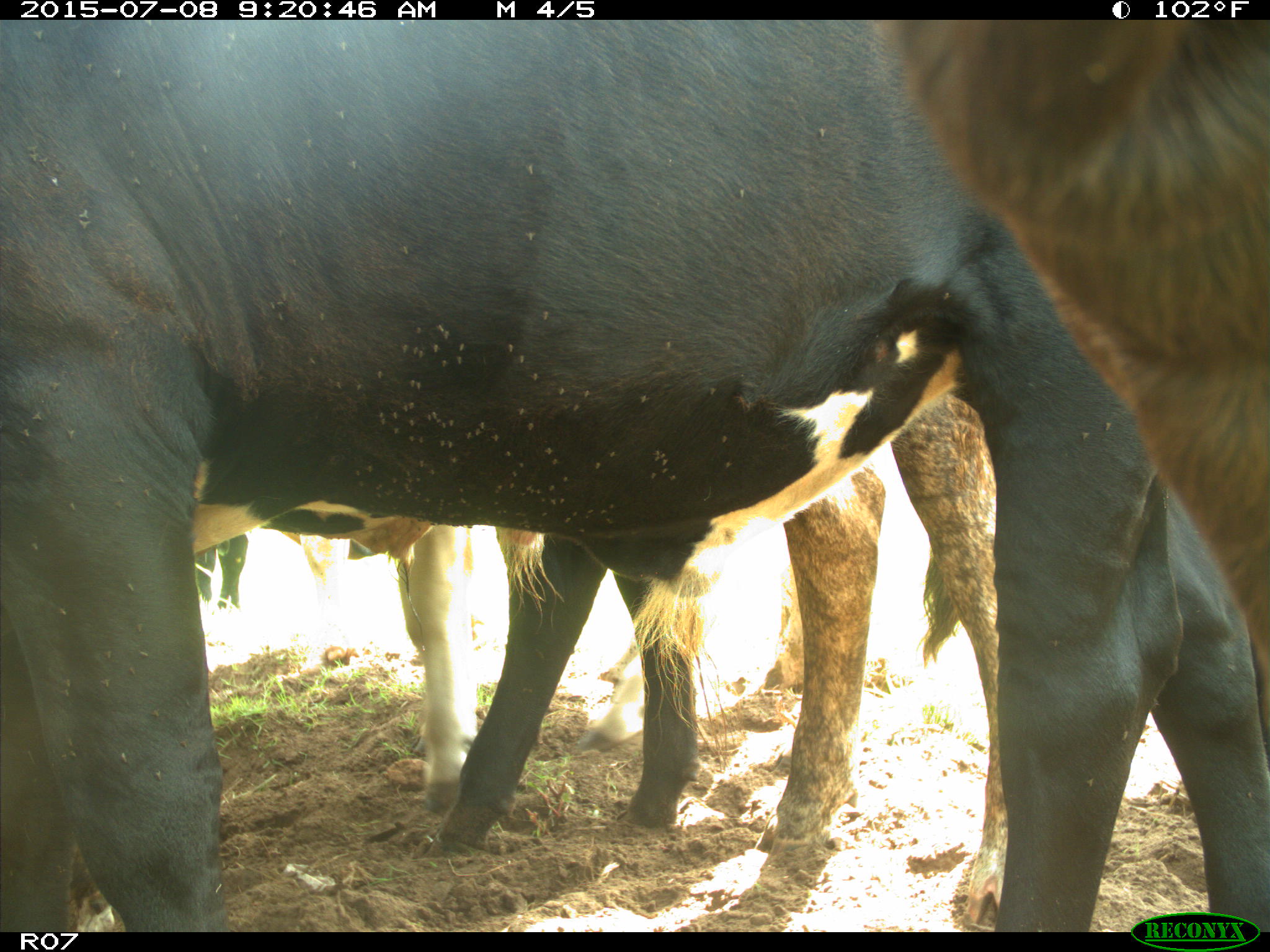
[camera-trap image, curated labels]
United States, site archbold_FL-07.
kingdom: Animalia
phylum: Chordata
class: Mammalia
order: Artiodactyla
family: Bovidae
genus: Bos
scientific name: Bos taurus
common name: domestic cow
Bos taurus (domestic cow).